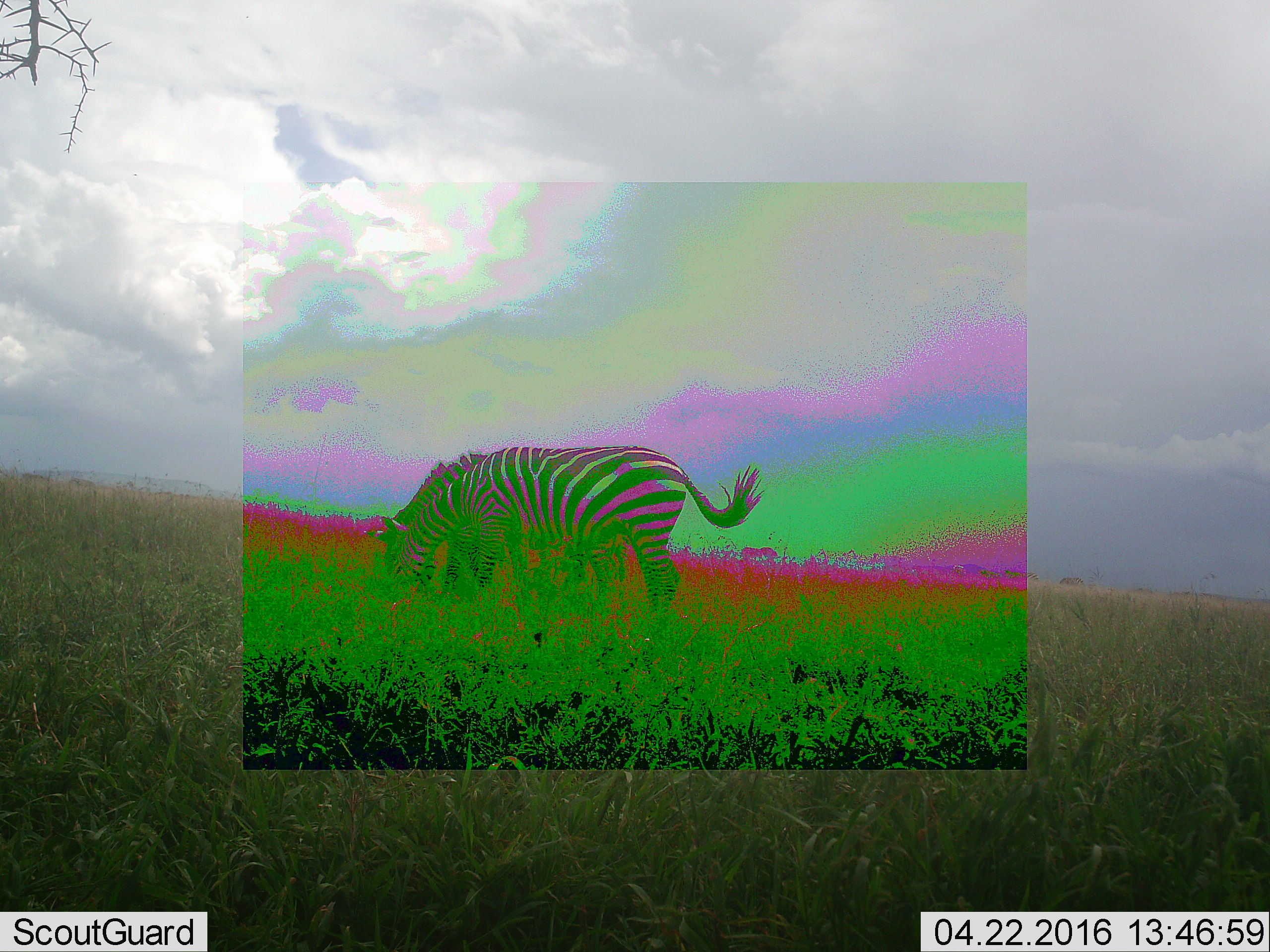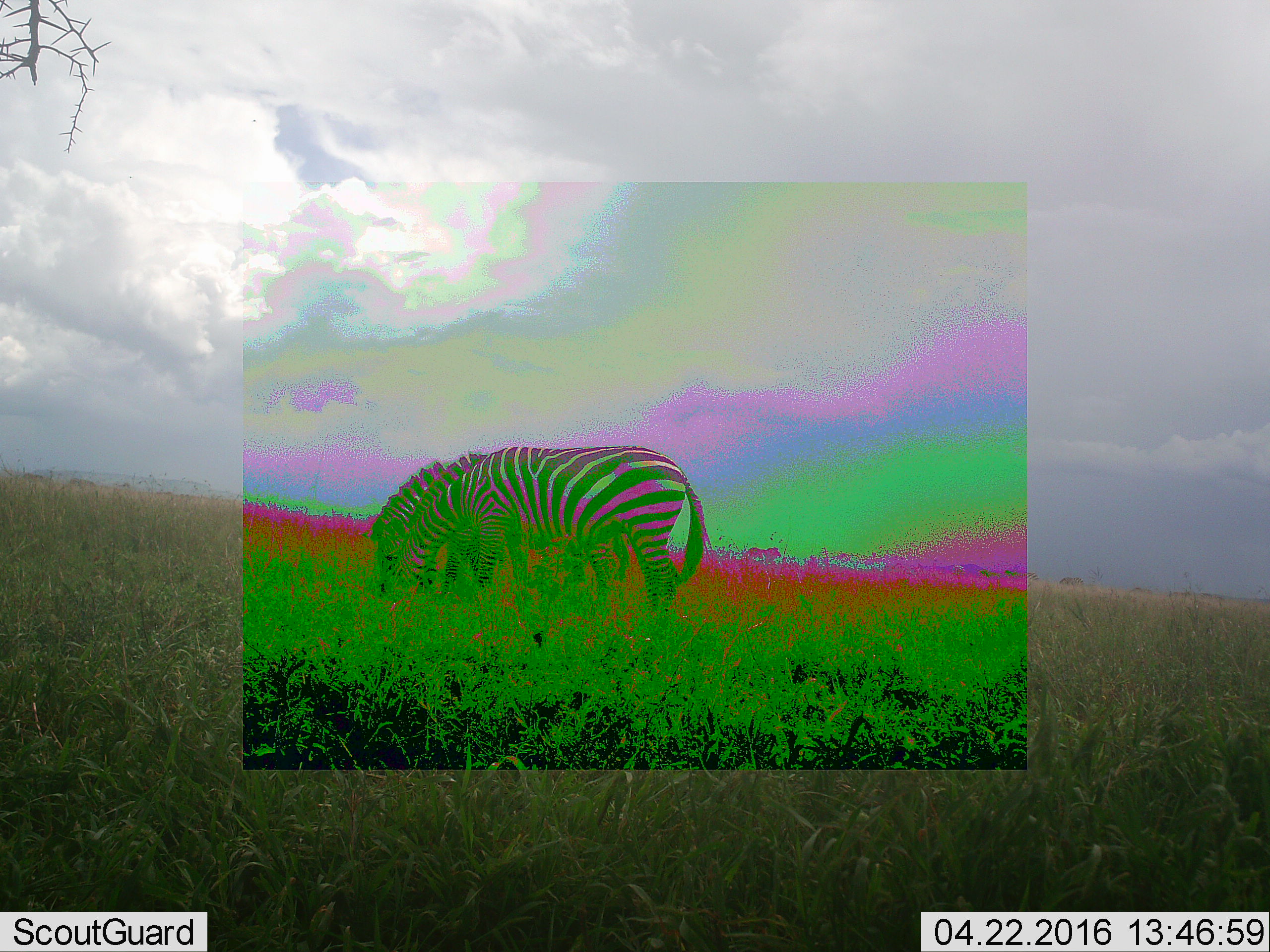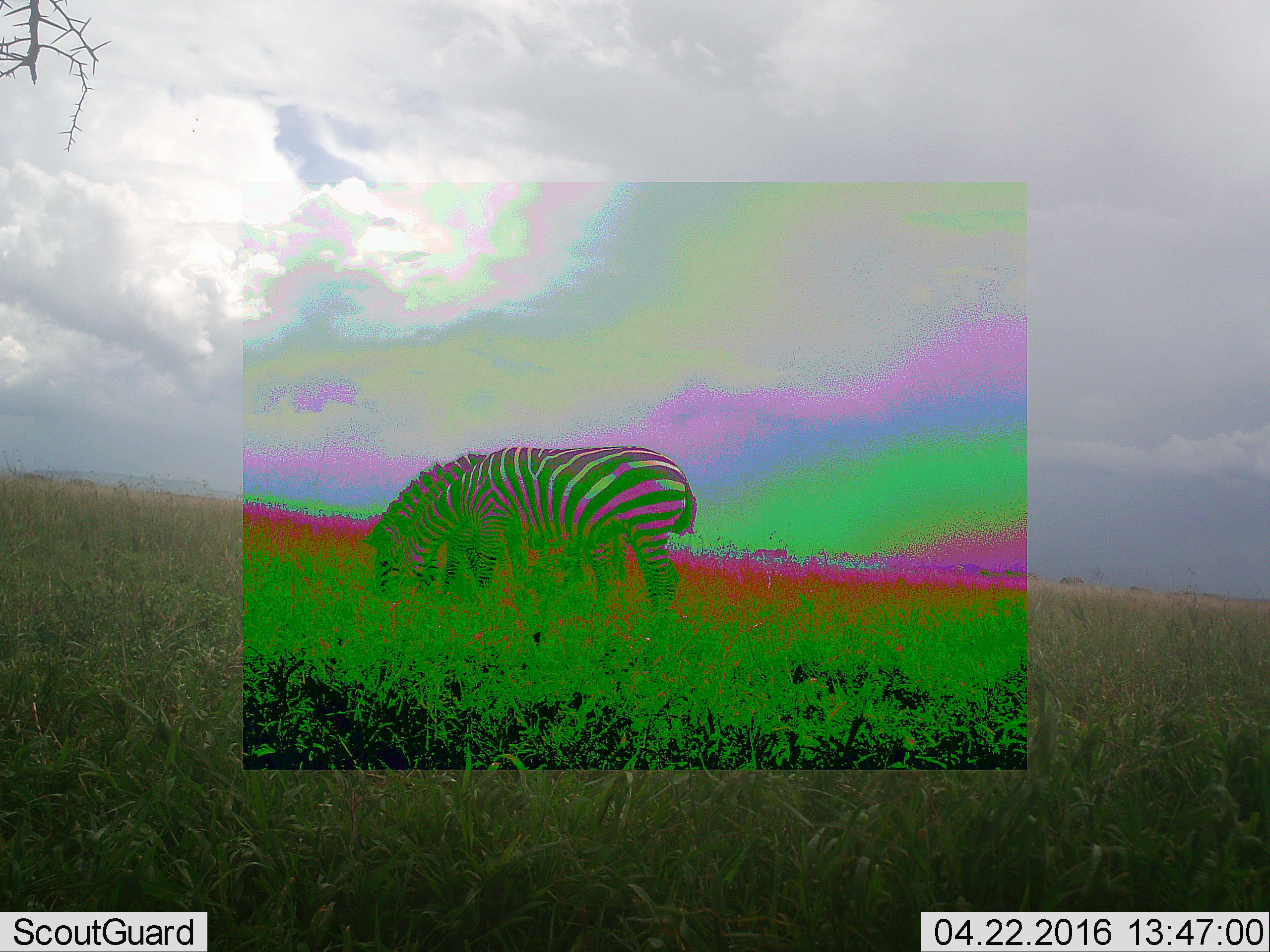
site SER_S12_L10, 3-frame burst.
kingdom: Animalia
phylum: Chordata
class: Mammalia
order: Perissodactyla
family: Equidae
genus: Equus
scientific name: Equus quagga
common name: plains zebra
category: zebraplains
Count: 2.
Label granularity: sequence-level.